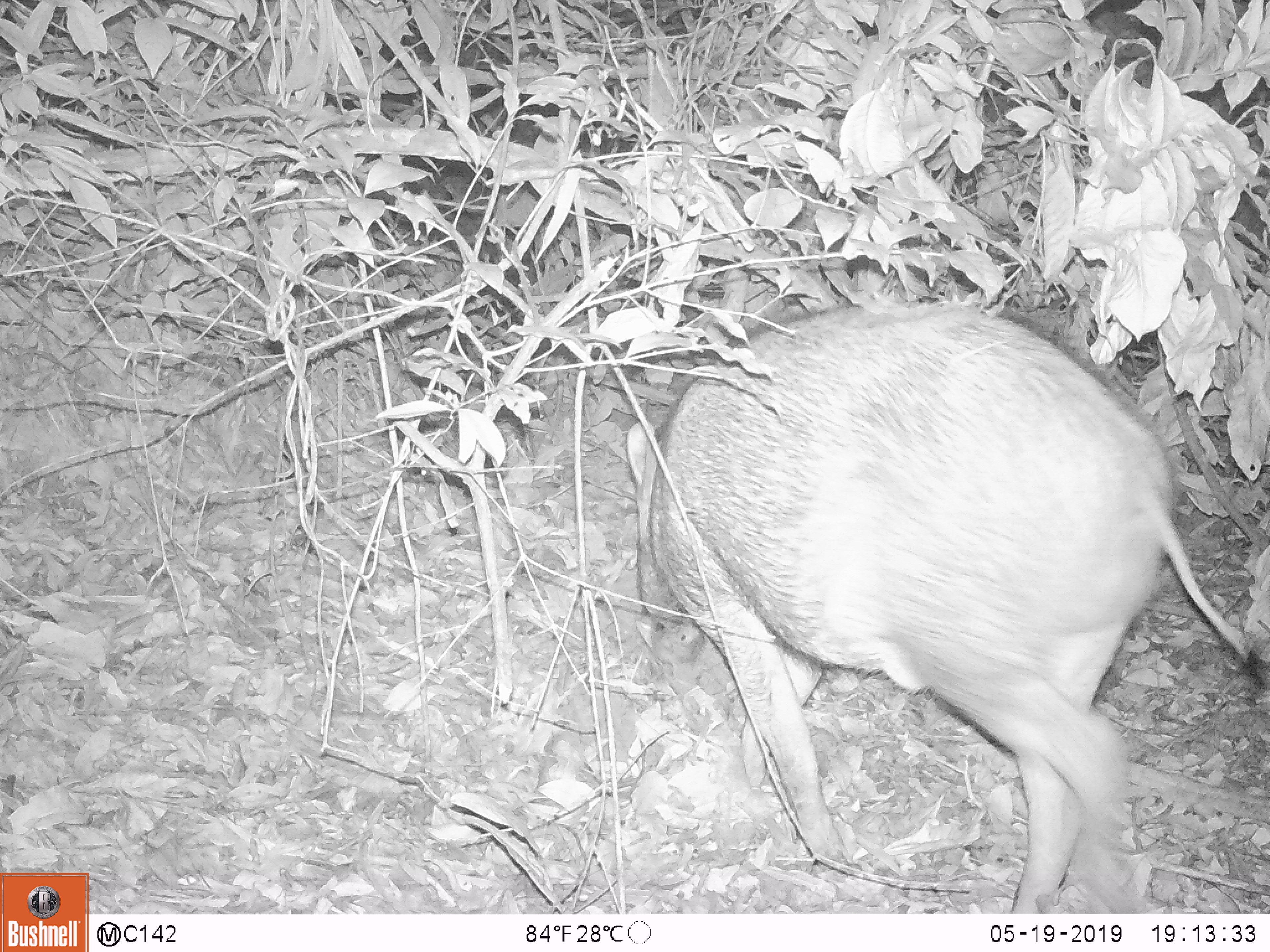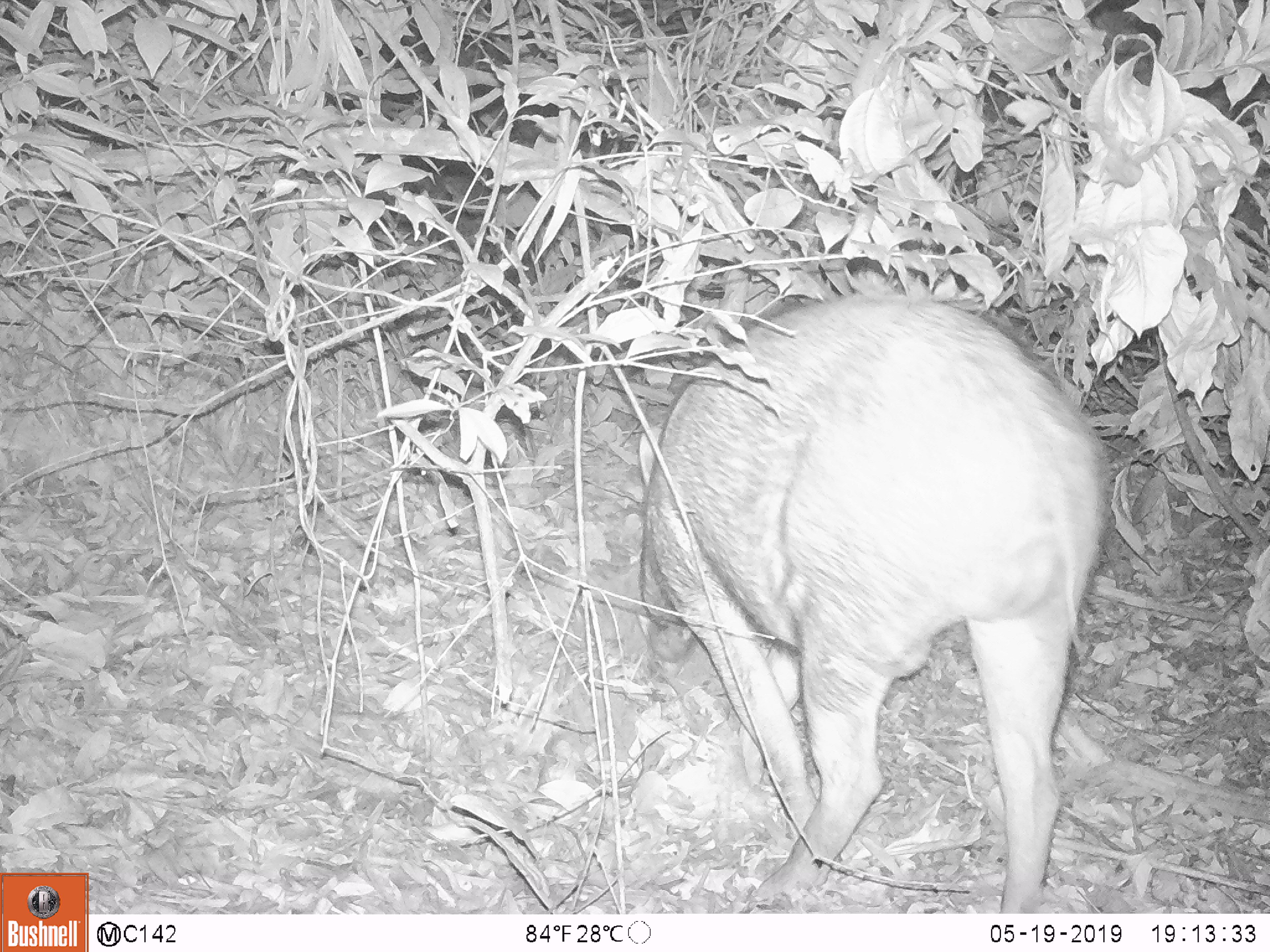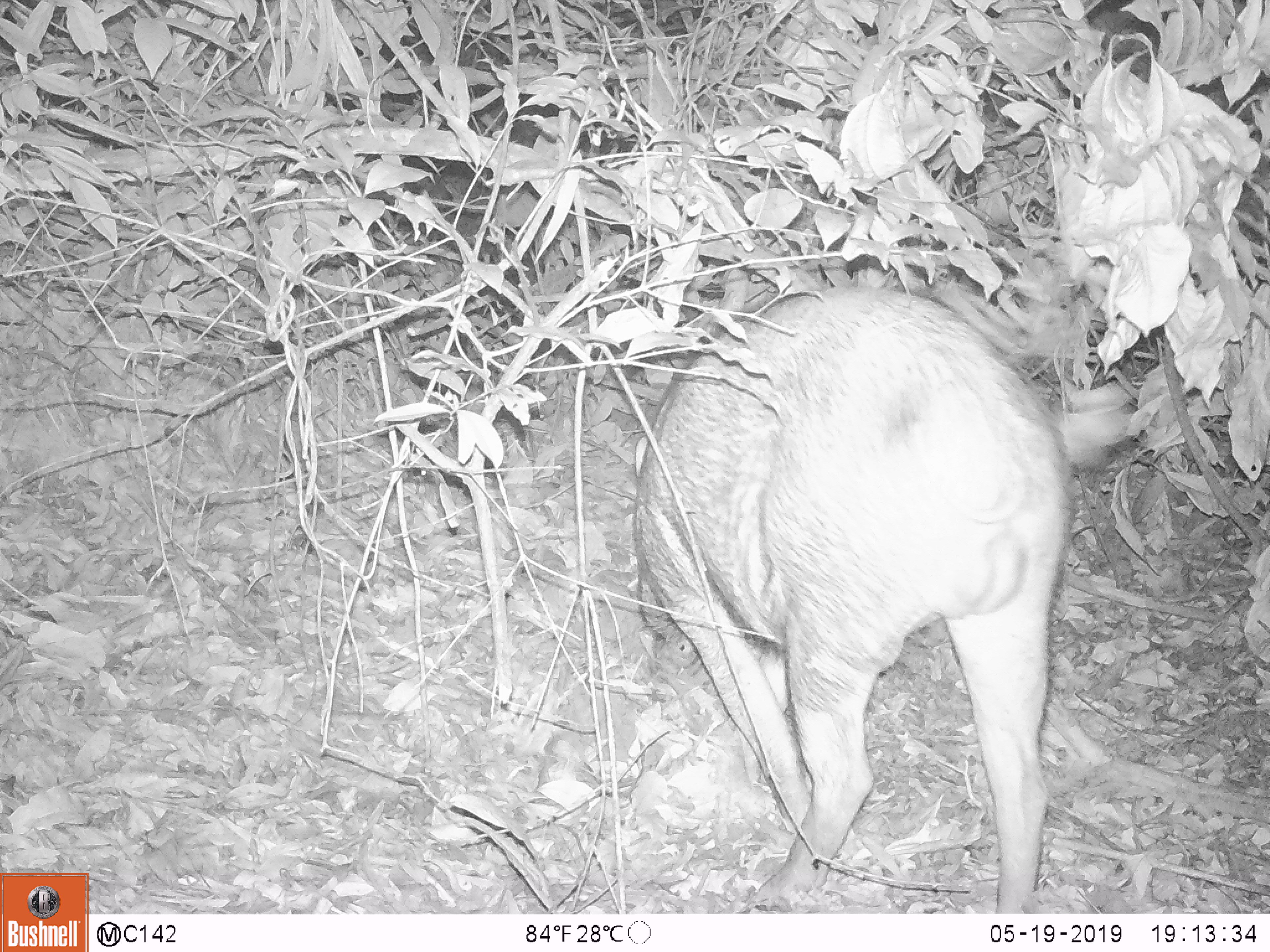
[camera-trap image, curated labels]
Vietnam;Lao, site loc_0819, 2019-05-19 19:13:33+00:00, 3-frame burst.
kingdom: Animalia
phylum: Chordata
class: Mammalia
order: Artiodactyla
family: Suidae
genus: Sus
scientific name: Sus scrofa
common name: eurasian wild pig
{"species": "eurasian wild pig (Sus scrofa)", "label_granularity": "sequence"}